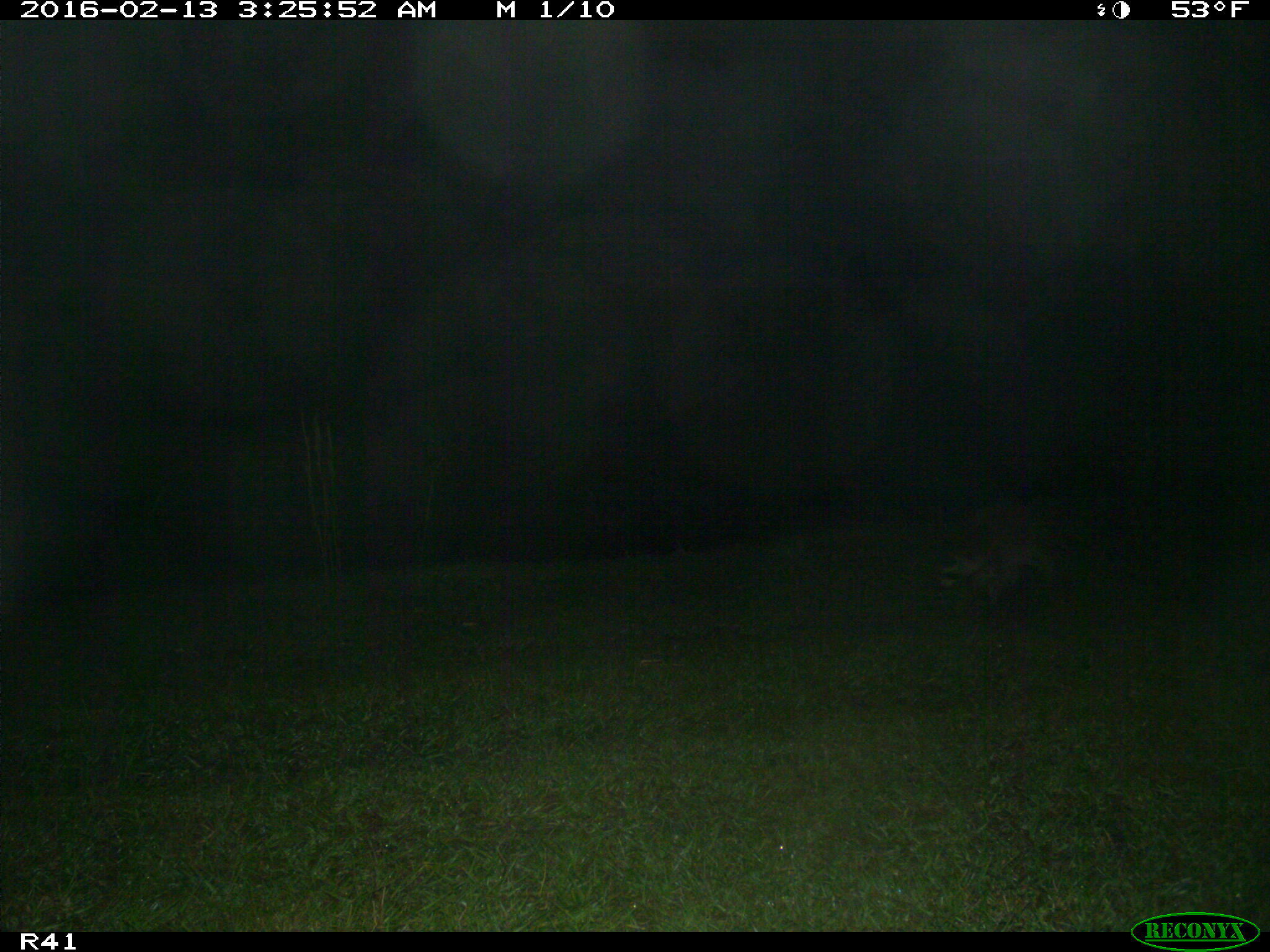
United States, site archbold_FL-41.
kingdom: Animalia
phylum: Chordata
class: Mammalia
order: Carnivora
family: Procyonidae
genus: Procyon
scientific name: Procyon lotor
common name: common raccoon